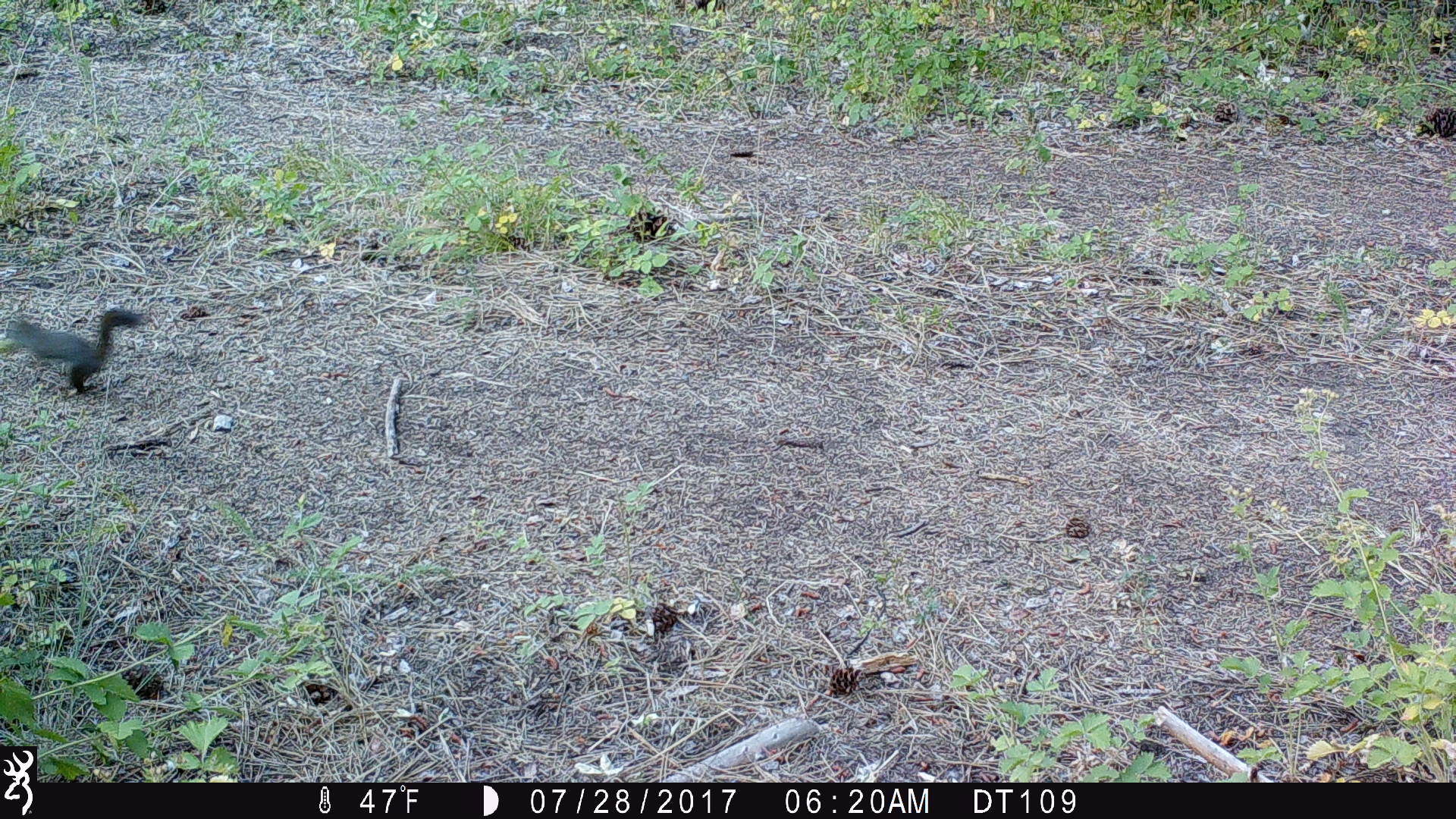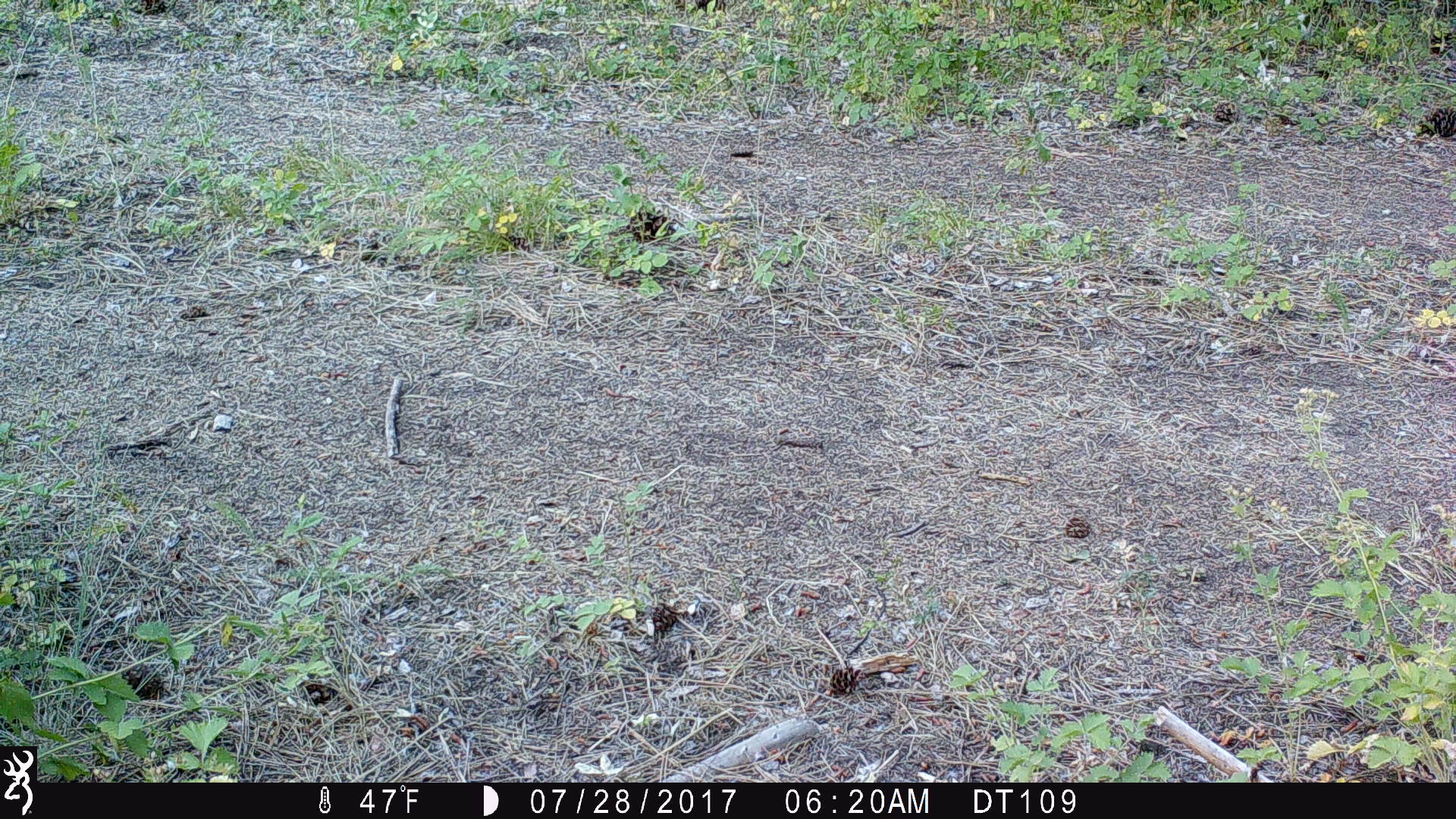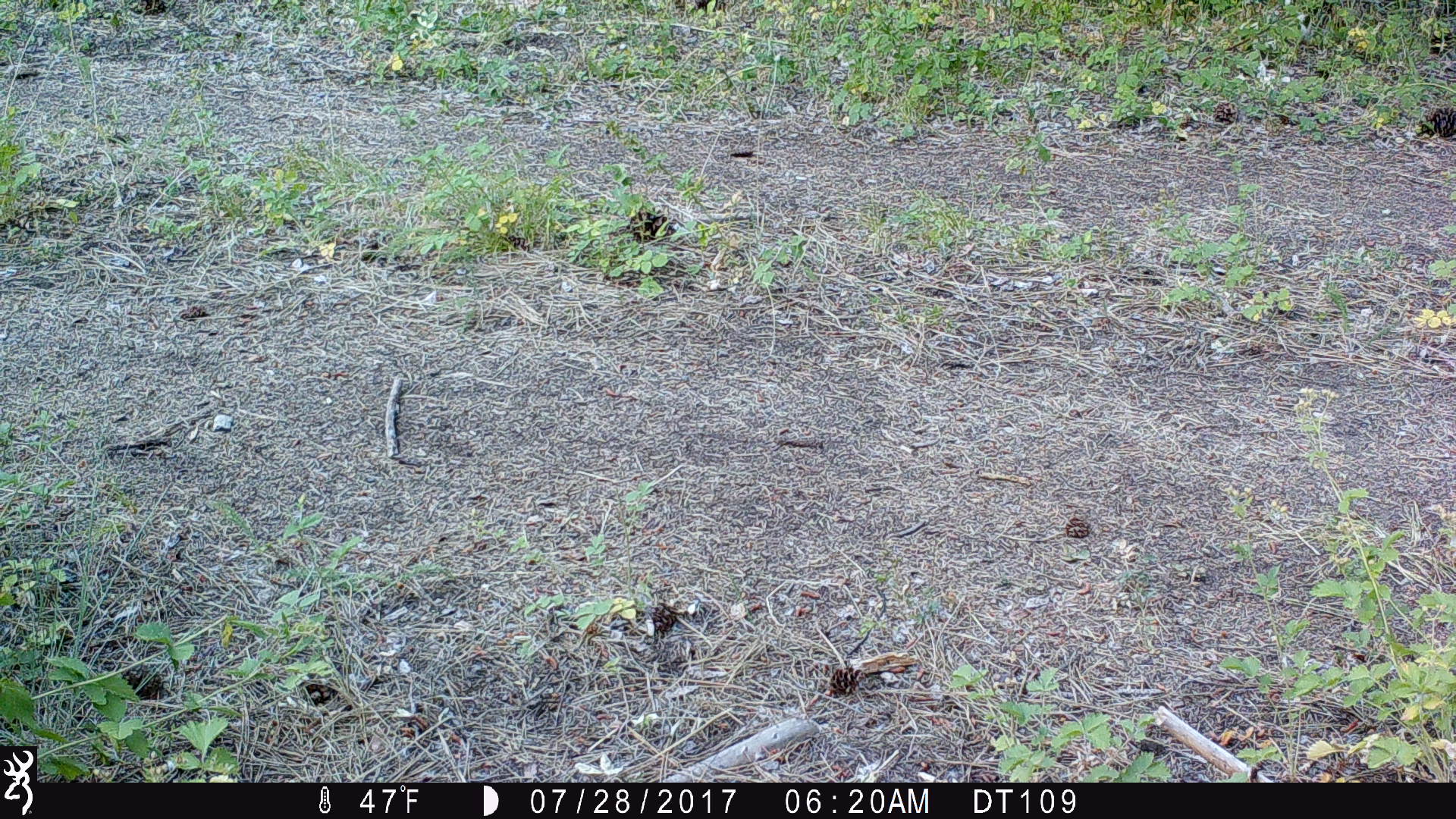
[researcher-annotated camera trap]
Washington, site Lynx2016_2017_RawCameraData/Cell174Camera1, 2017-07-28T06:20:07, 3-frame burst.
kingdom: Animalia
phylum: Chordata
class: Mammalia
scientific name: Mammalia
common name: small mammal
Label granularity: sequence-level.